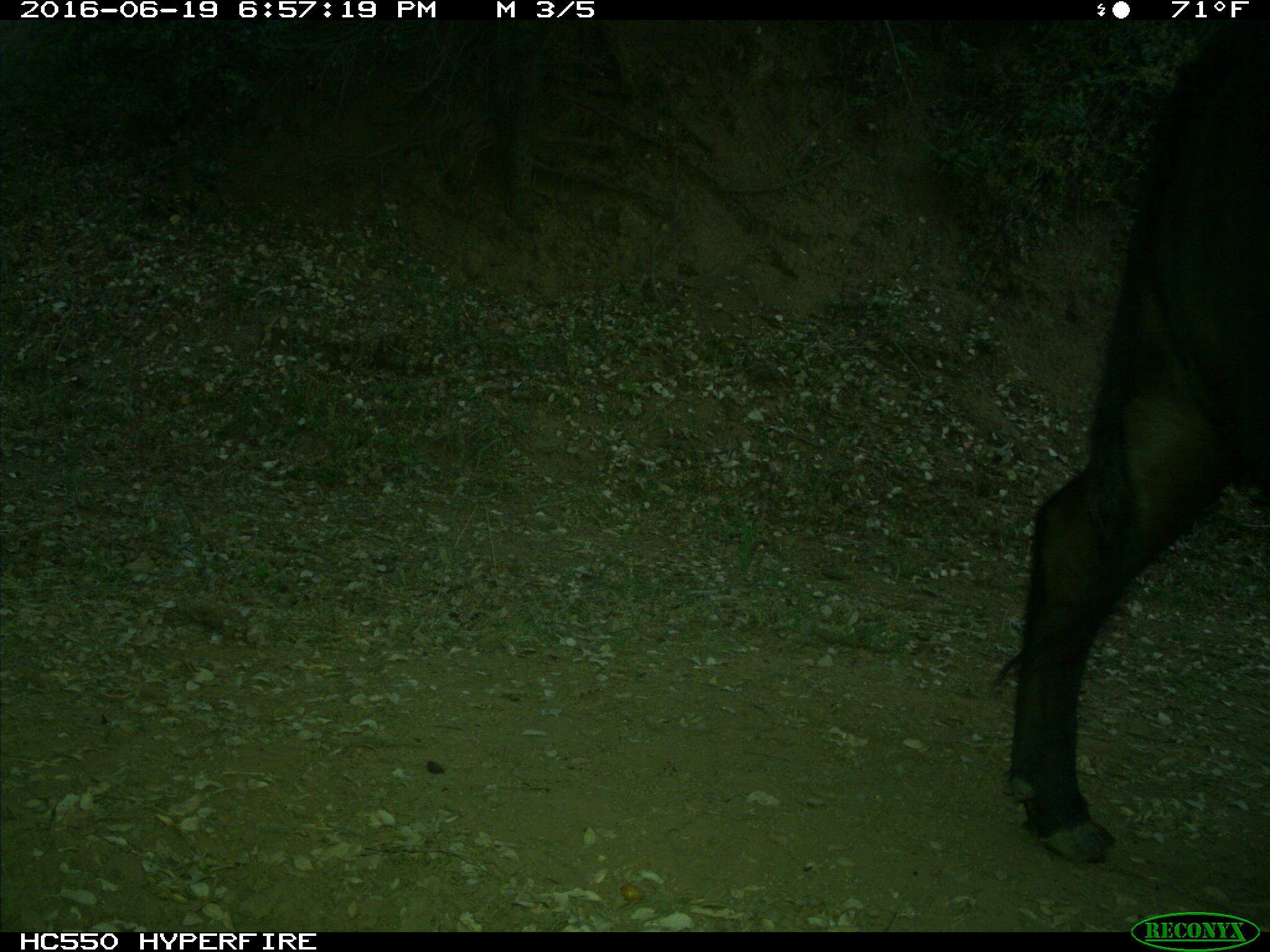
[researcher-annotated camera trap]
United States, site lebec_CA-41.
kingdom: Animalia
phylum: Chordata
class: Mammalia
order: Artiodactyla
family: Bovidae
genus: Bos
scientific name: Bos taurus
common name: domestic cow